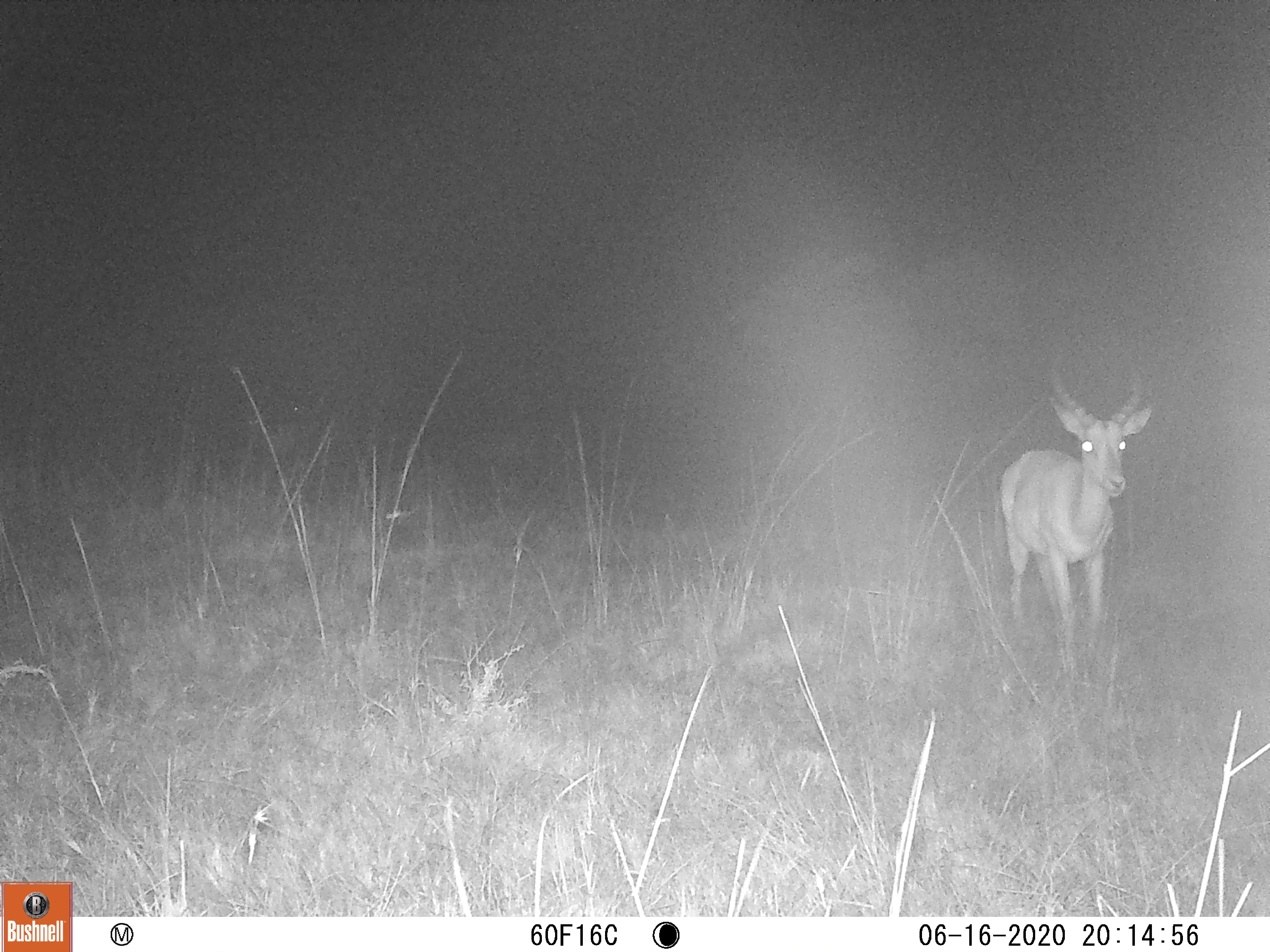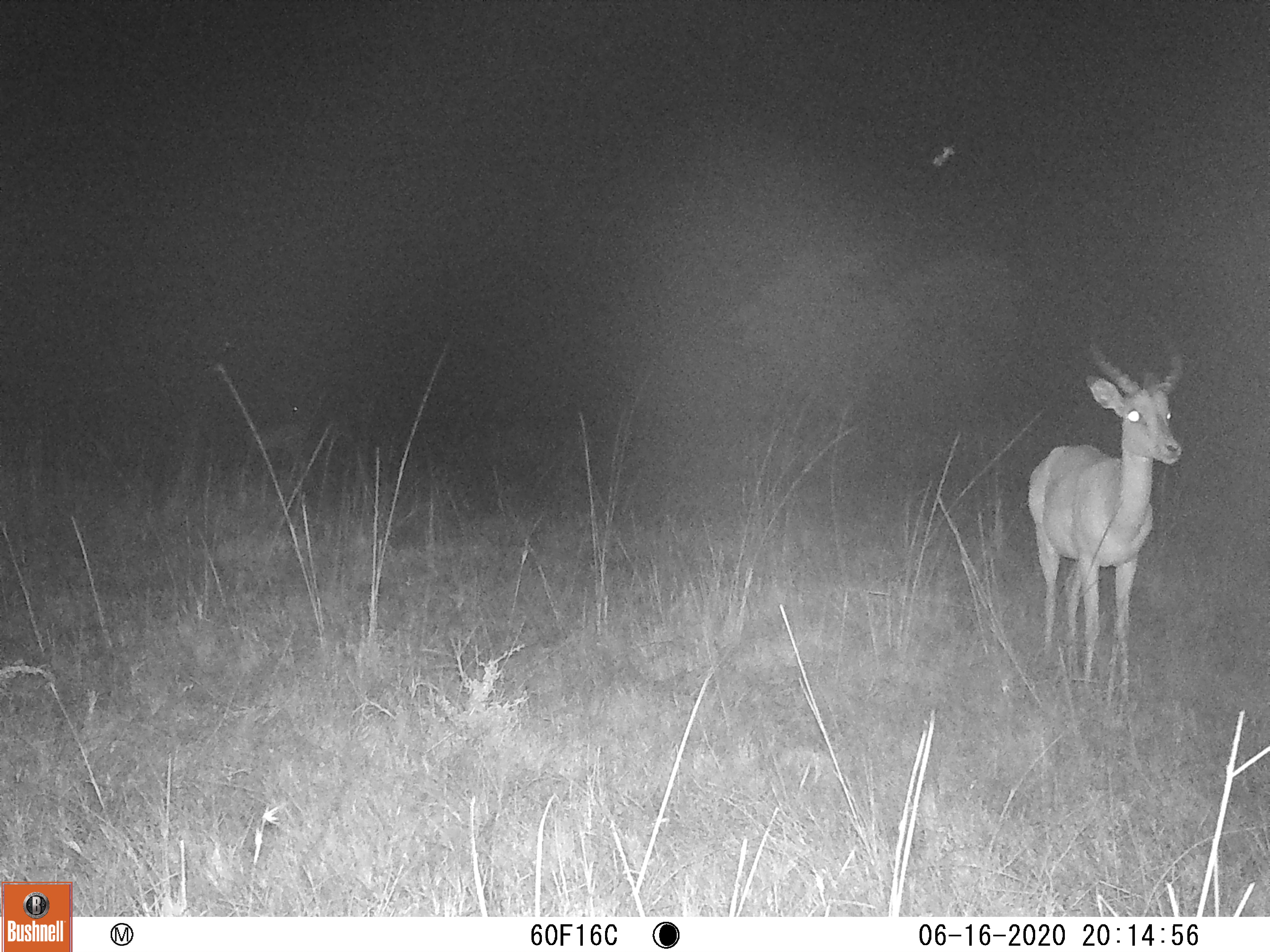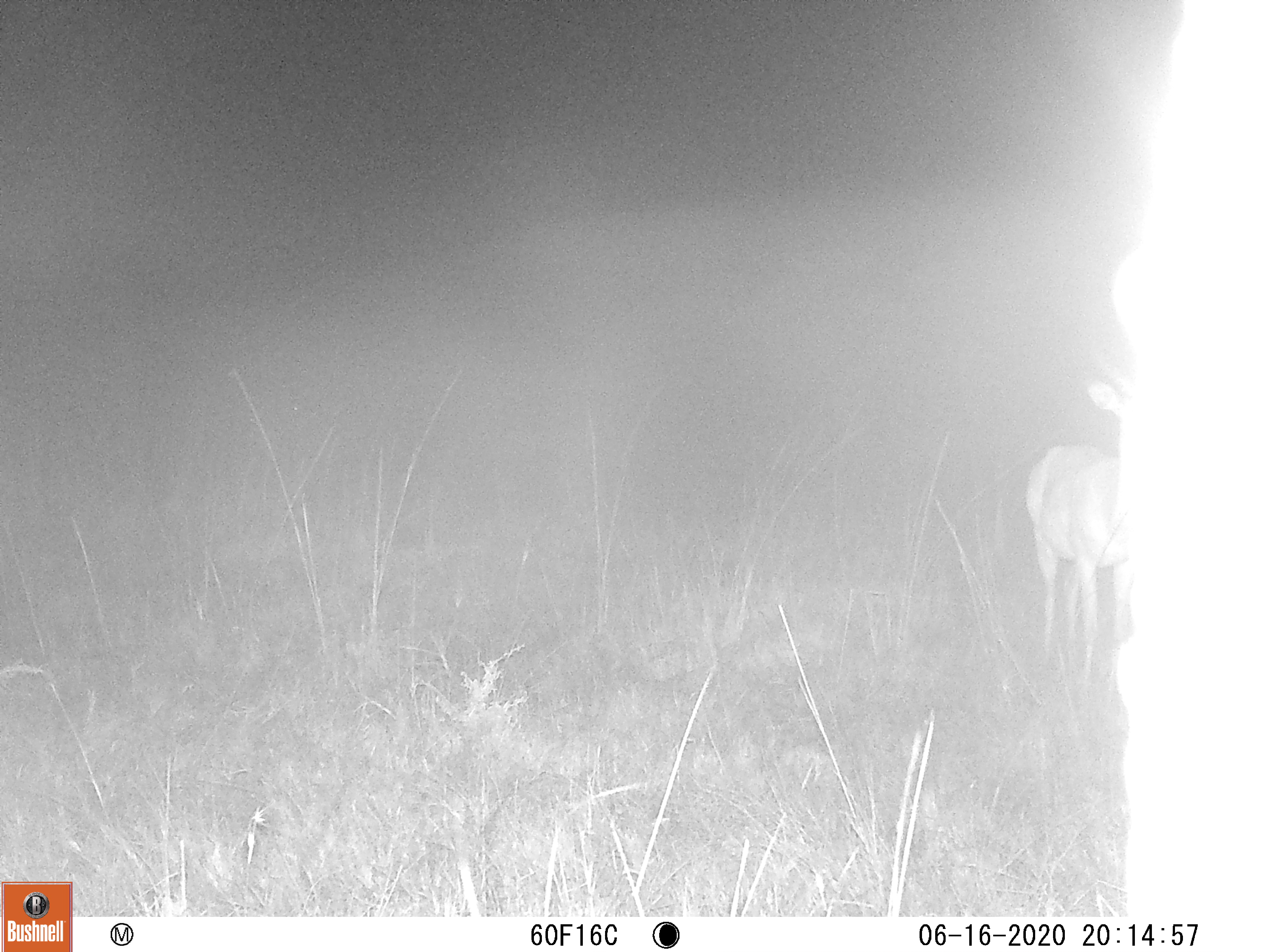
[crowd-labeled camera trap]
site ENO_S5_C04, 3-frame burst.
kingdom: Animalia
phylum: Chordata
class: Mammalia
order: Artiodactyla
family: Bovidae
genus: Aepyceros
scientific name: Aepyceros melampus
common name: impala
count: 1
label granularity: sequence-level